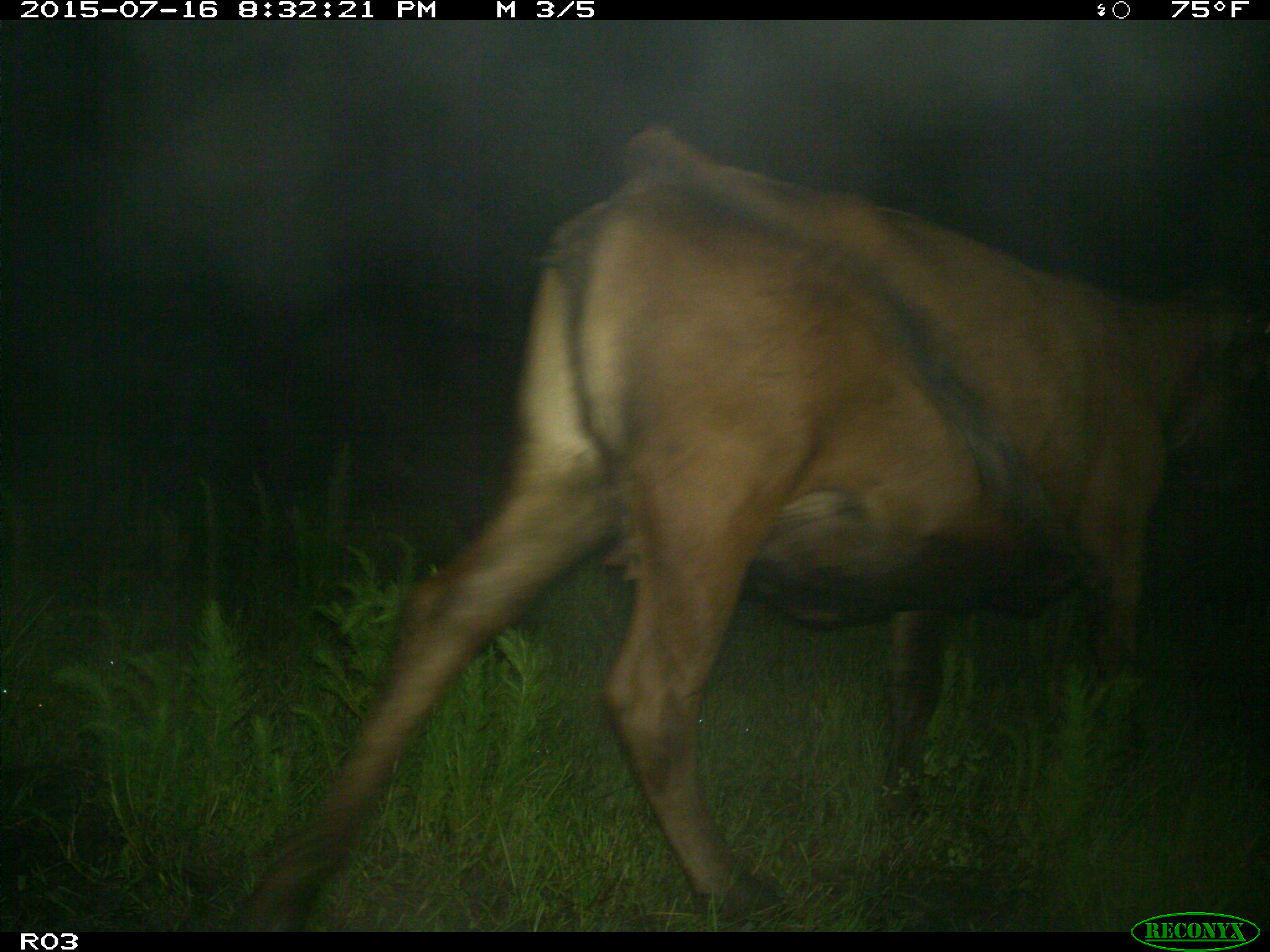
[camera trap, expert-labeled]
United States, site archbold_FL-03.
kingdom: Animalia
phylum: Chordata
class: Mammalia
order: Artiodactyla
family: Bovidae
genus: Bos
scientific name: Bos taurus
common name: domestic cow